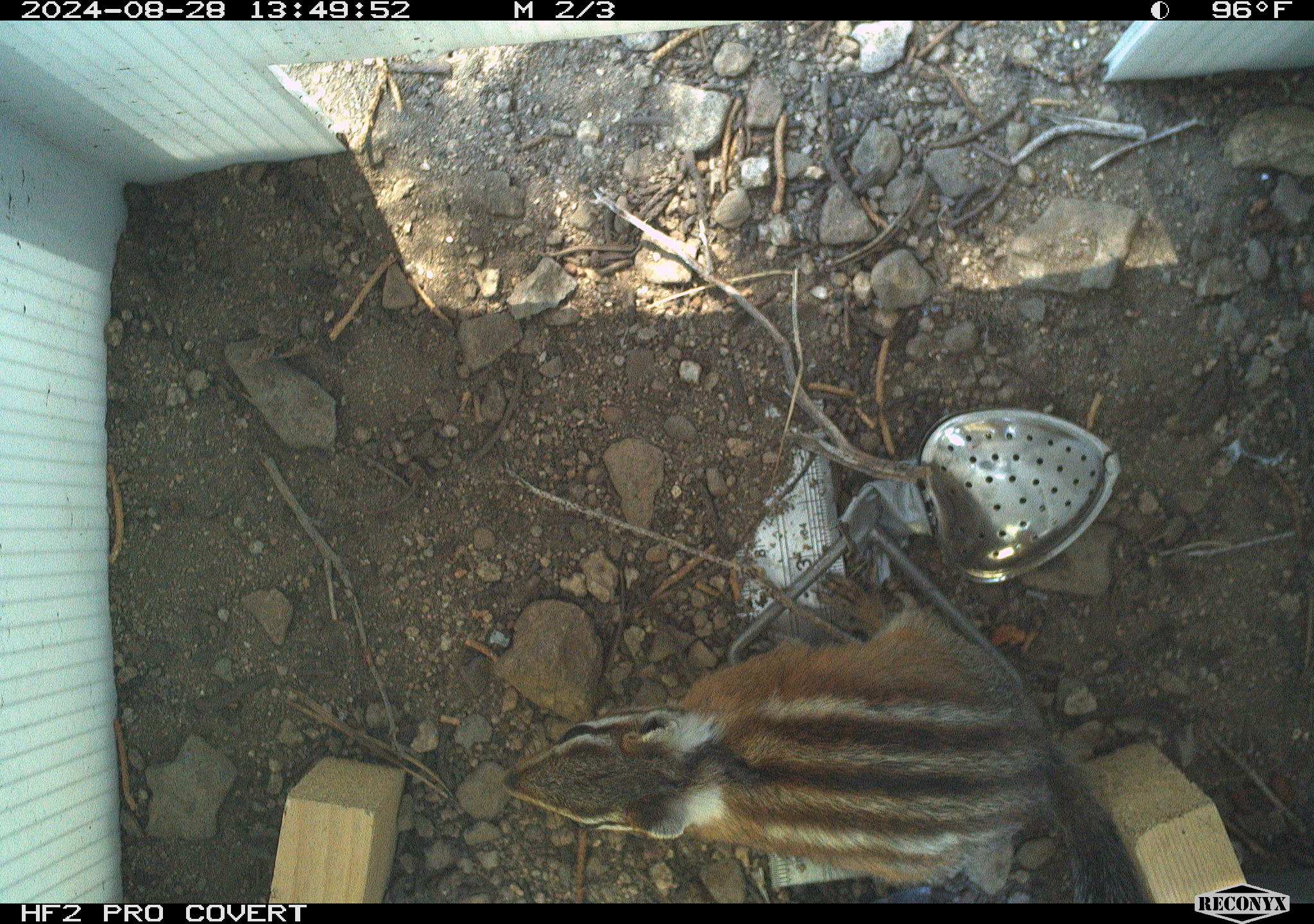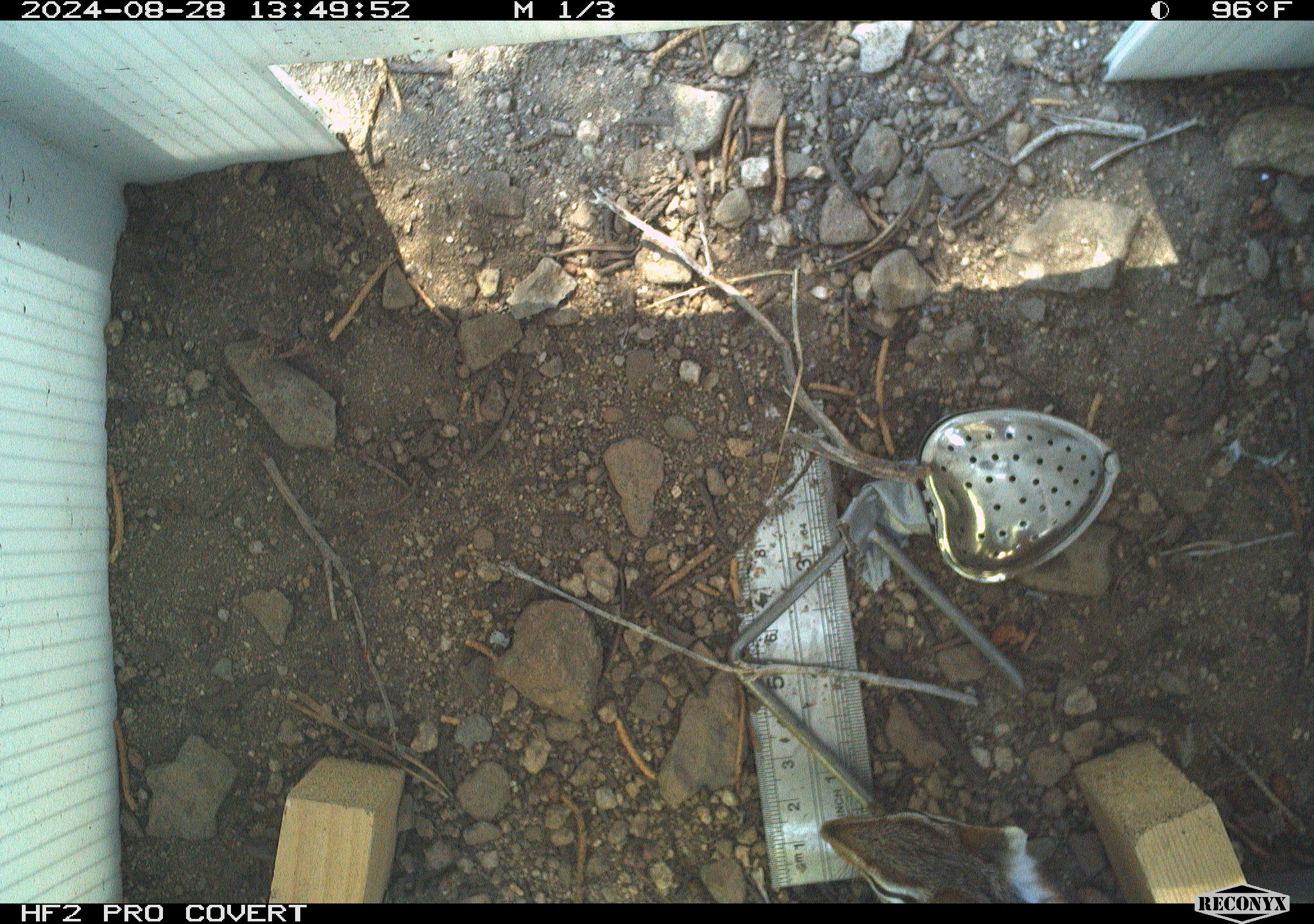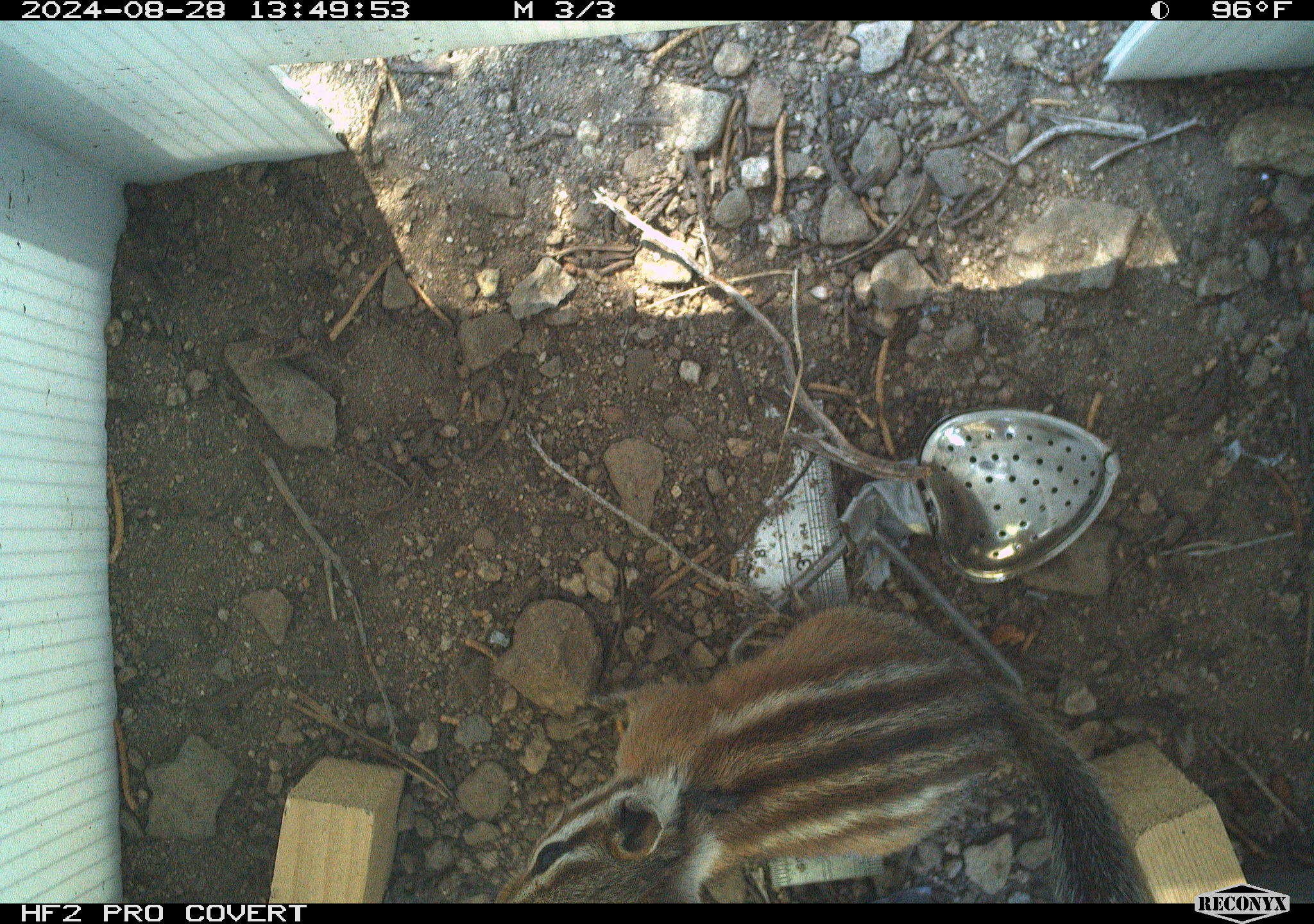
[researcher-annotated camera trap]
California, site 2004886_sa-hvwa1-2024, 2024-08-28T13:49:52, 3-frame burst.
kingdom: Animalia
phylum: Chordata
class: Mammalia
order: Rodentia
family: Sciuridae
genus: Neotamias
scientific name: Neotamias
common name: western chipmunks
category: neotamias species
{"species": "neotamias species (western chipmunks) (Neotamias)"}